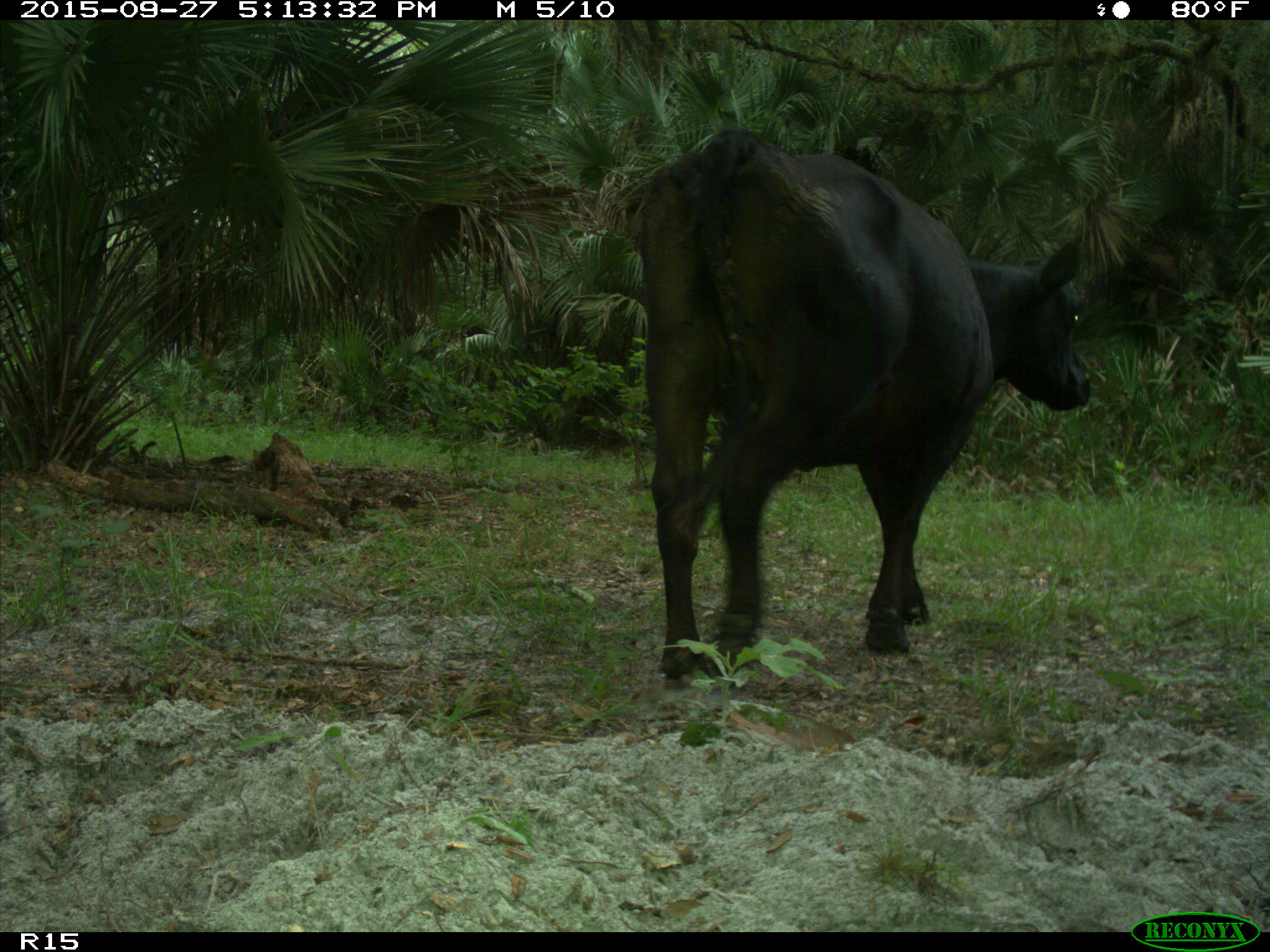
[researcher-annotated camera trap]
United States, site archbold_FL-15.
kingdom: Animalia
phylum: Chordata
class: Mammalia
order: Artiodactyla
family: Bovidae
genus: Bos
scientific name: Bos taurus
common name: domestic cow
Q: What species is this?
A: Bos taurus (domestic cow).